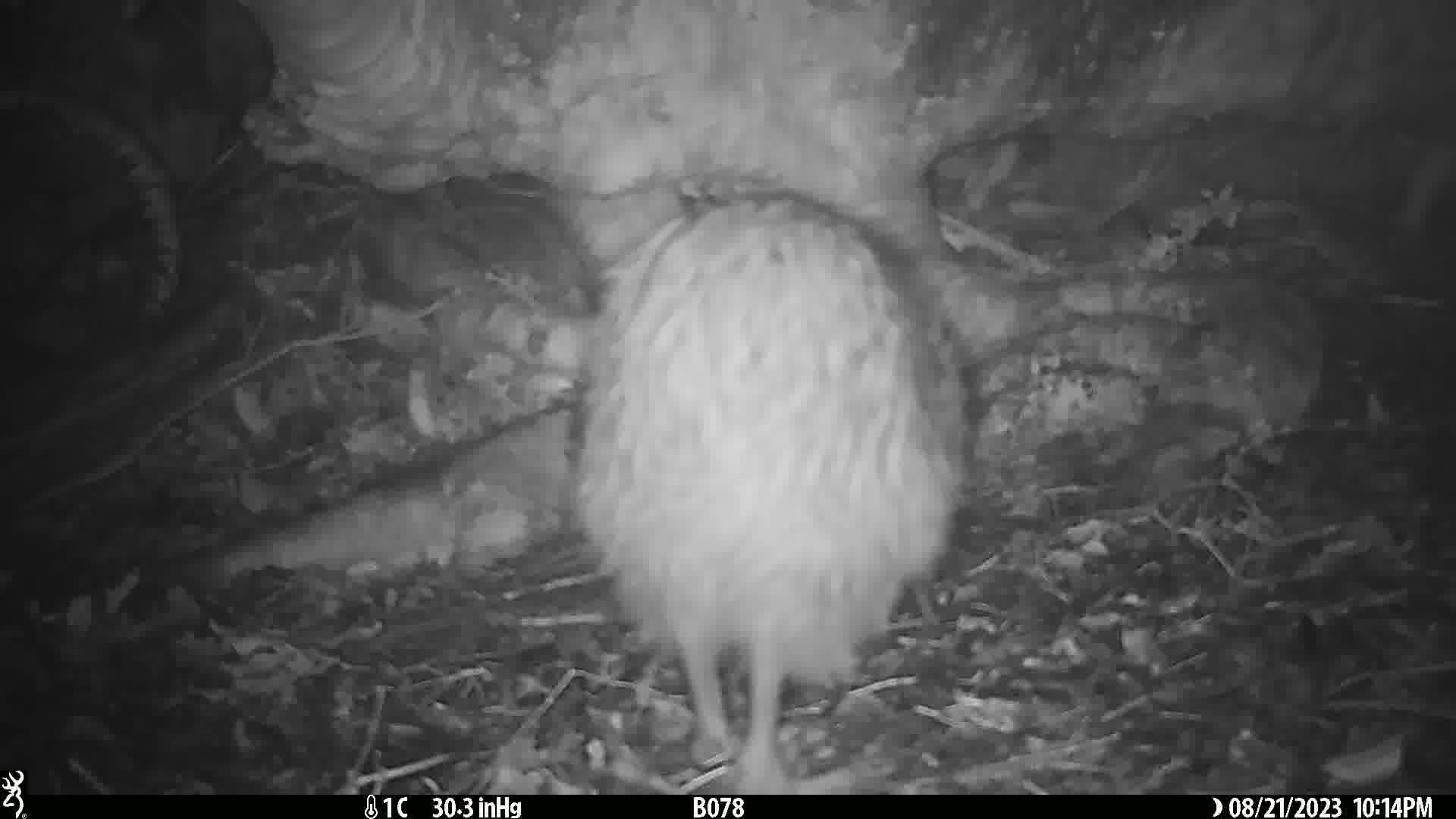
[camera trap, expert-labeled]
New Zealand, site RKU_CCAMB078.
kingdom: Animalia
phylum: Chordata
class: Aves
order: Apterygiformes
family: Apterygidae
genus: Apteryx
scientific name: Apteryx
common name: kiwi